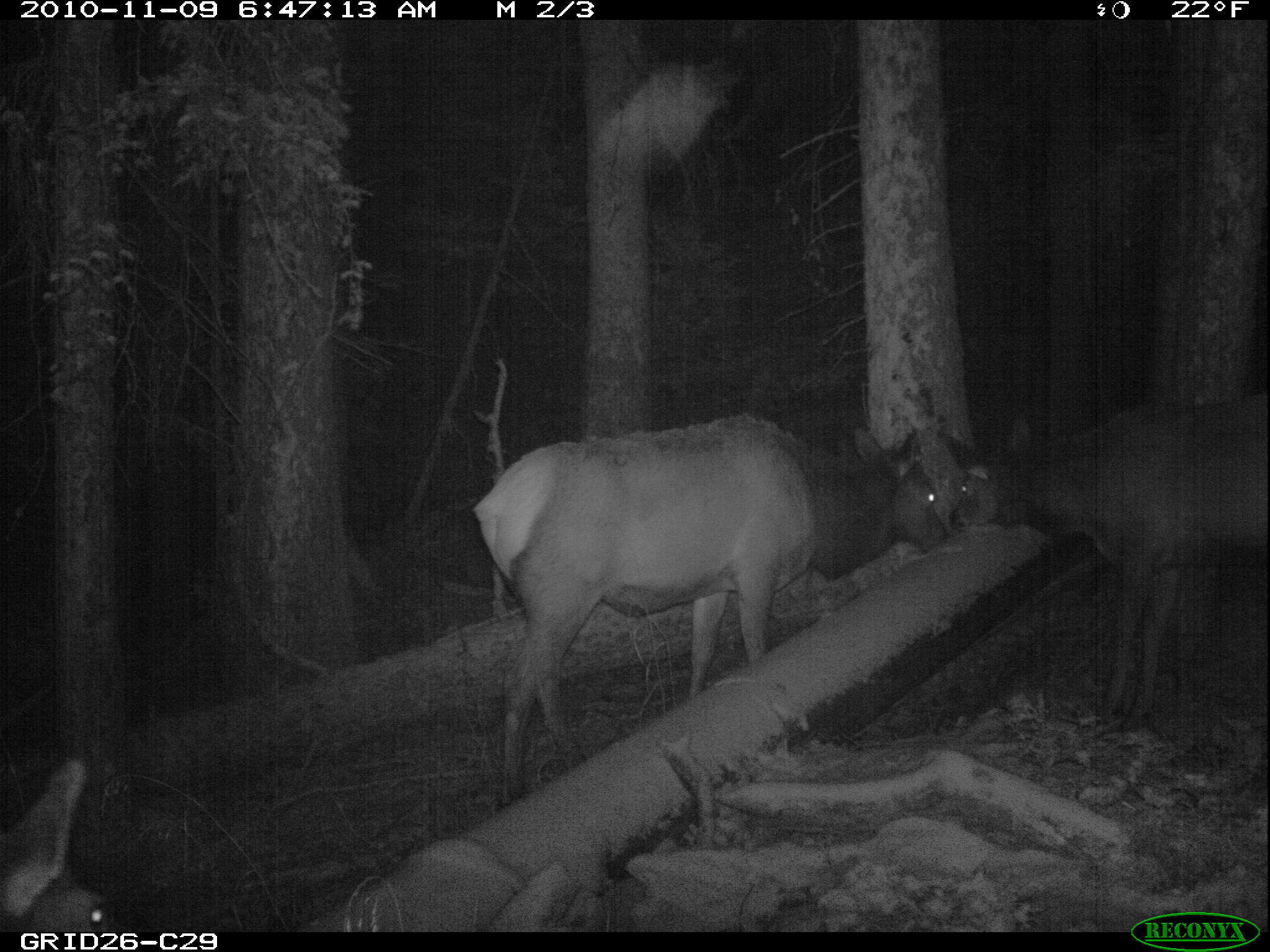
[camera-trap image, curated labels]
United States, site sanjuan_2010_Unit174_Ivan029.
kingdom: Animalia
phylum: Chordata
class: Mammalia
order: Artiodactyla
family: Cervidae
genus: Cervus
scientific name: Cervus elaphus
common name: red deer